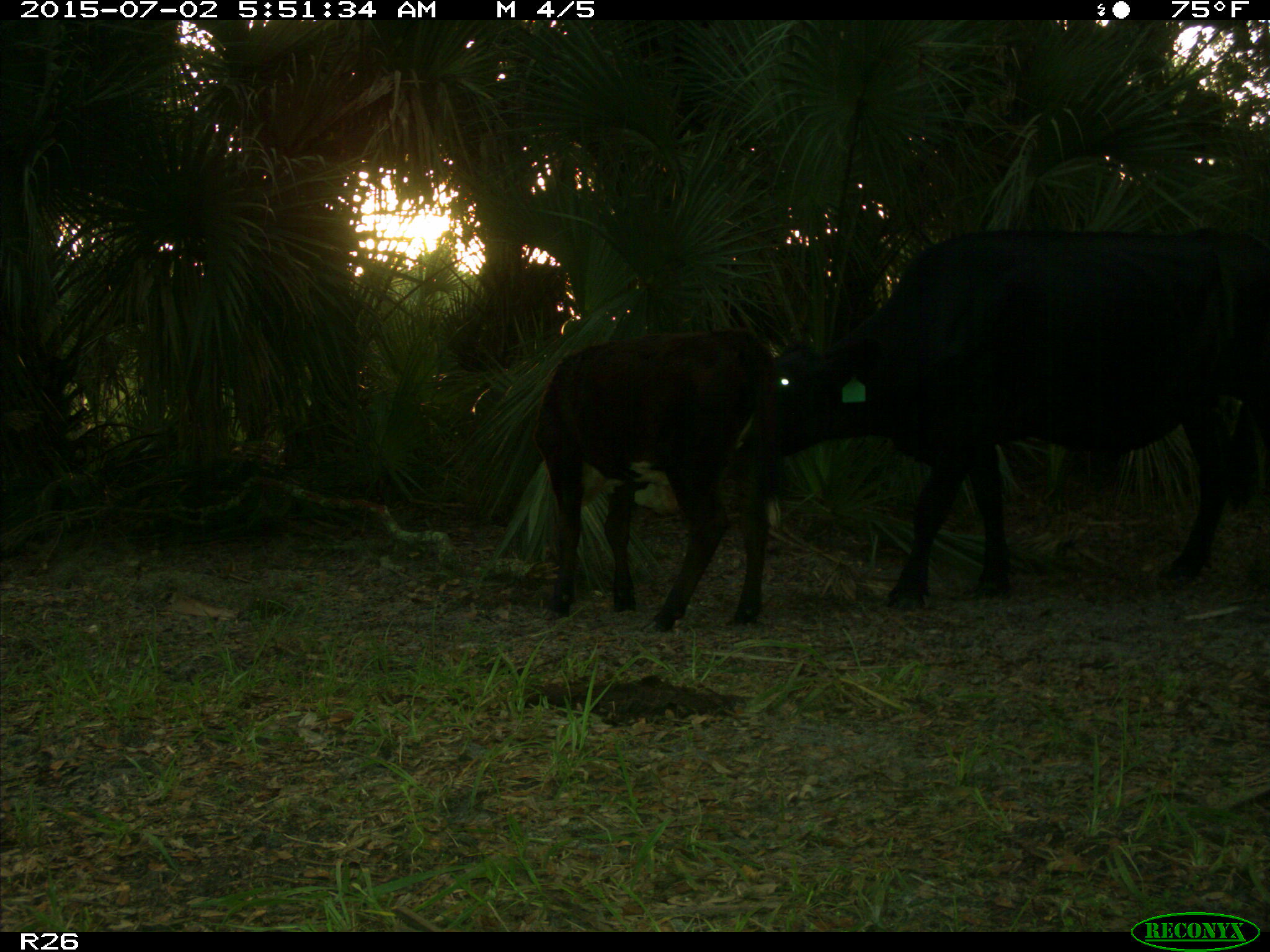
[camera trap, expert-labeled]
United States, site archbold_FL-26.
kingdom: Animalia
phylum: Chordata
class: Mammalia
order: Artiodactyla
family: Bovidae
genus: Bos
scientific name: Bos taurus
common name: domestic cow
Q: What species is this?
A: Bos taurus (domestic cow).